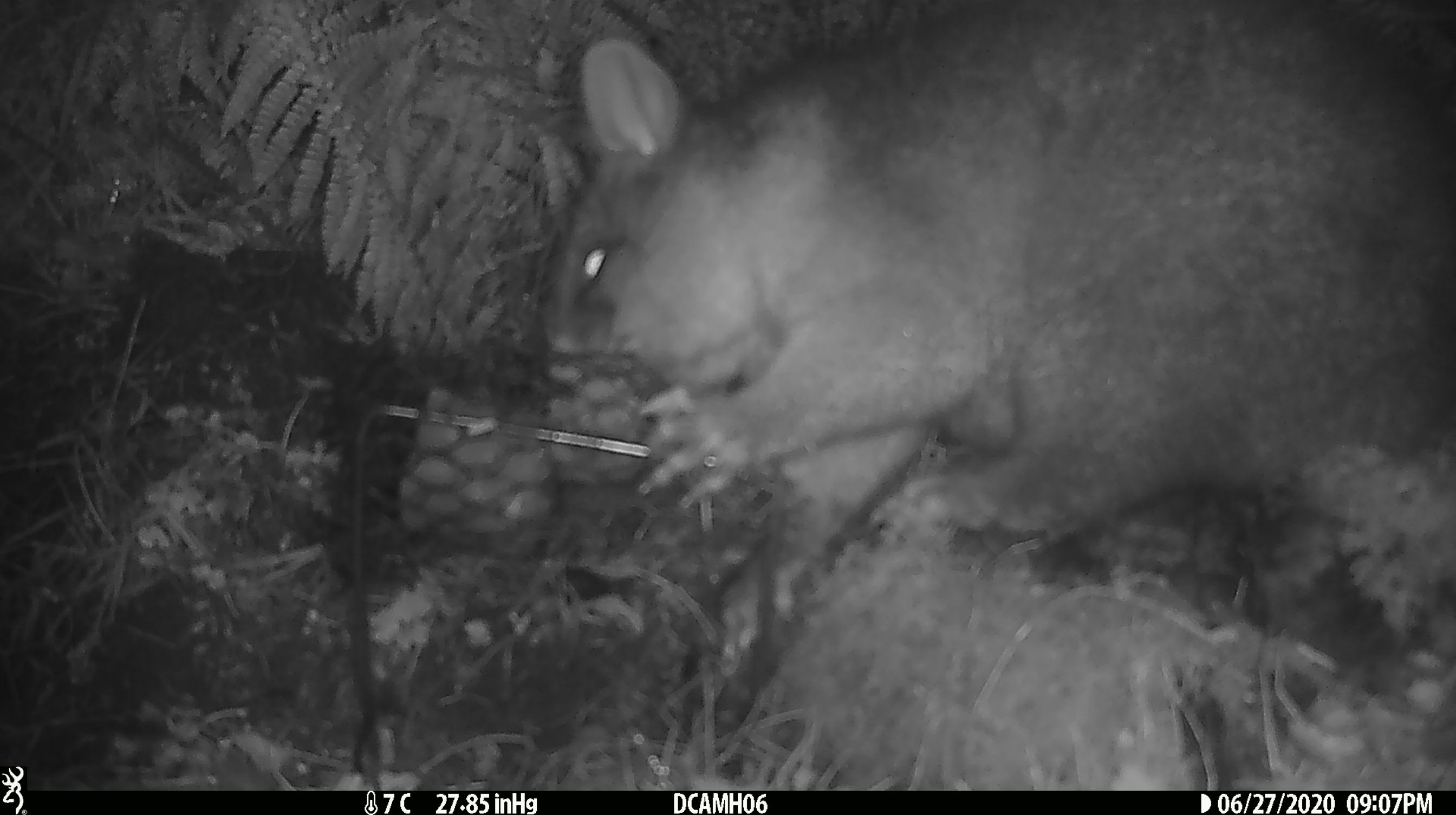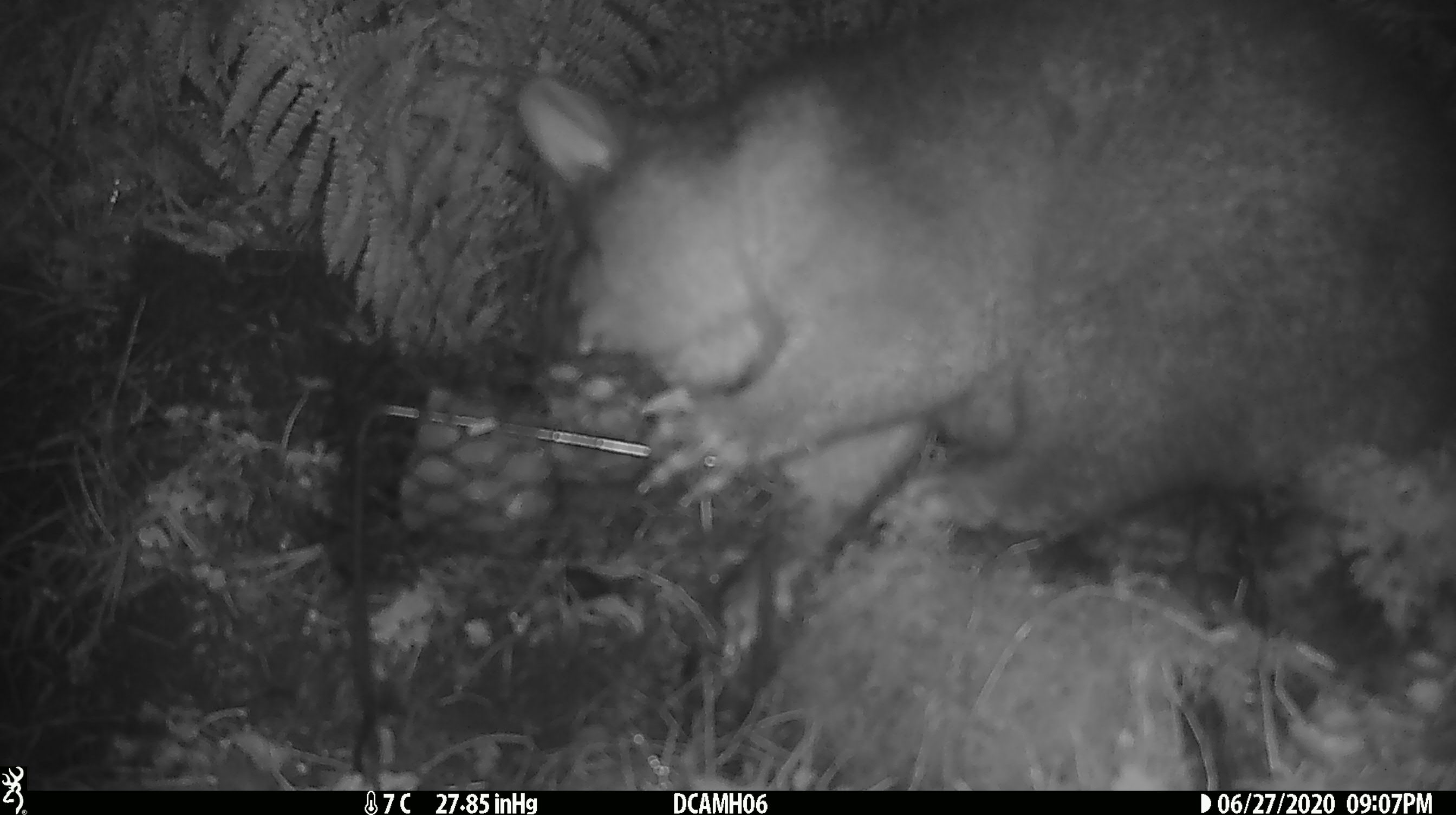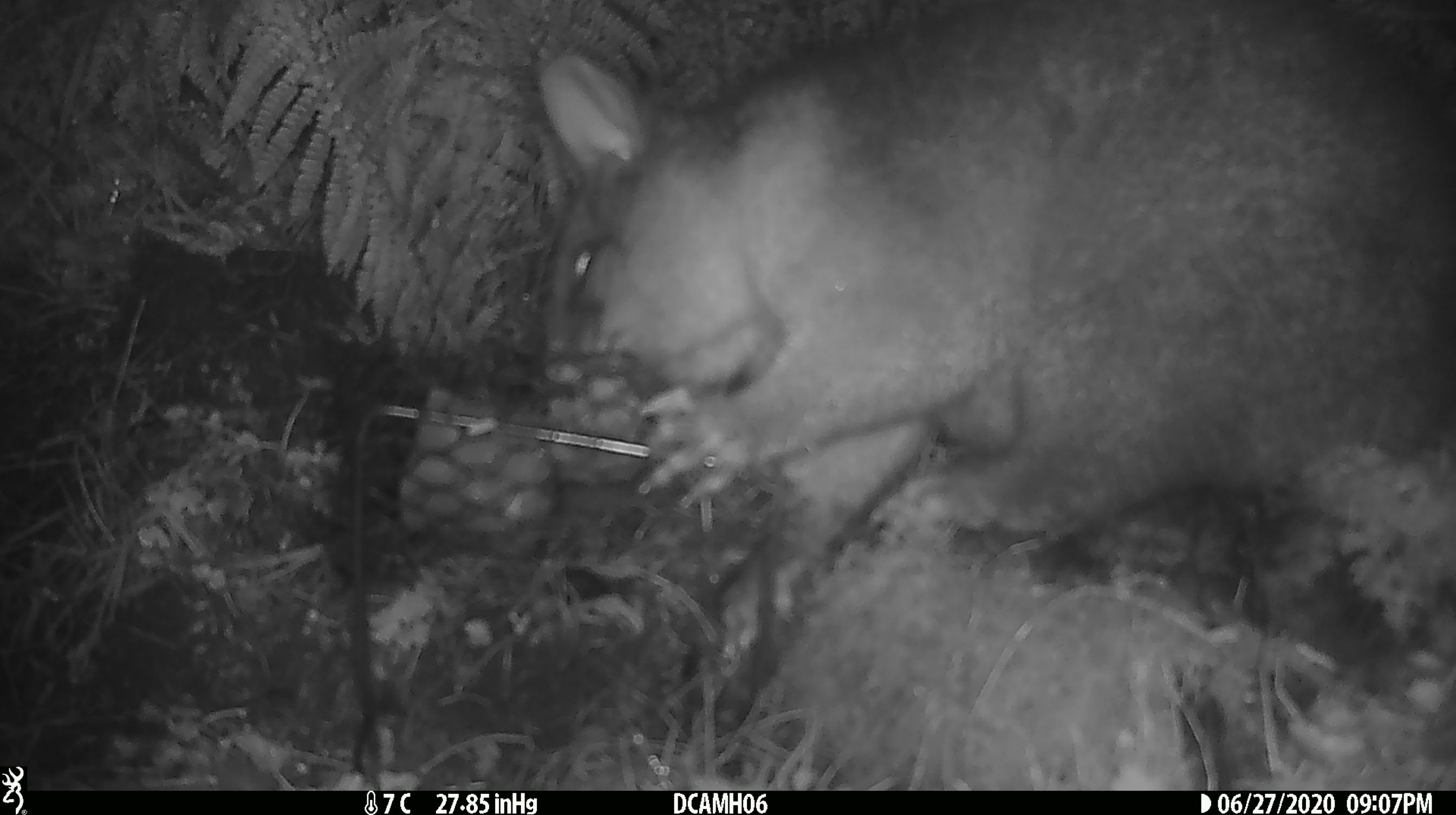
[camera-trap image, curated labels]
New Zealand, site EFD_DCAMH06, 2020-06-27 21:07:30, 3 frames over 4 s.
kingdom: Animalia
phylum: Chordata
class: Mammalia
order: Diprotodontia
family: Phalangeridae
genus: Trichosurus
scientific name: Trichosurus vulpecula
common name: common brushtail possum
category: possum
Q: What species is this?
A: Possum (common brushtail possum) (Trichosurus vulpecula).